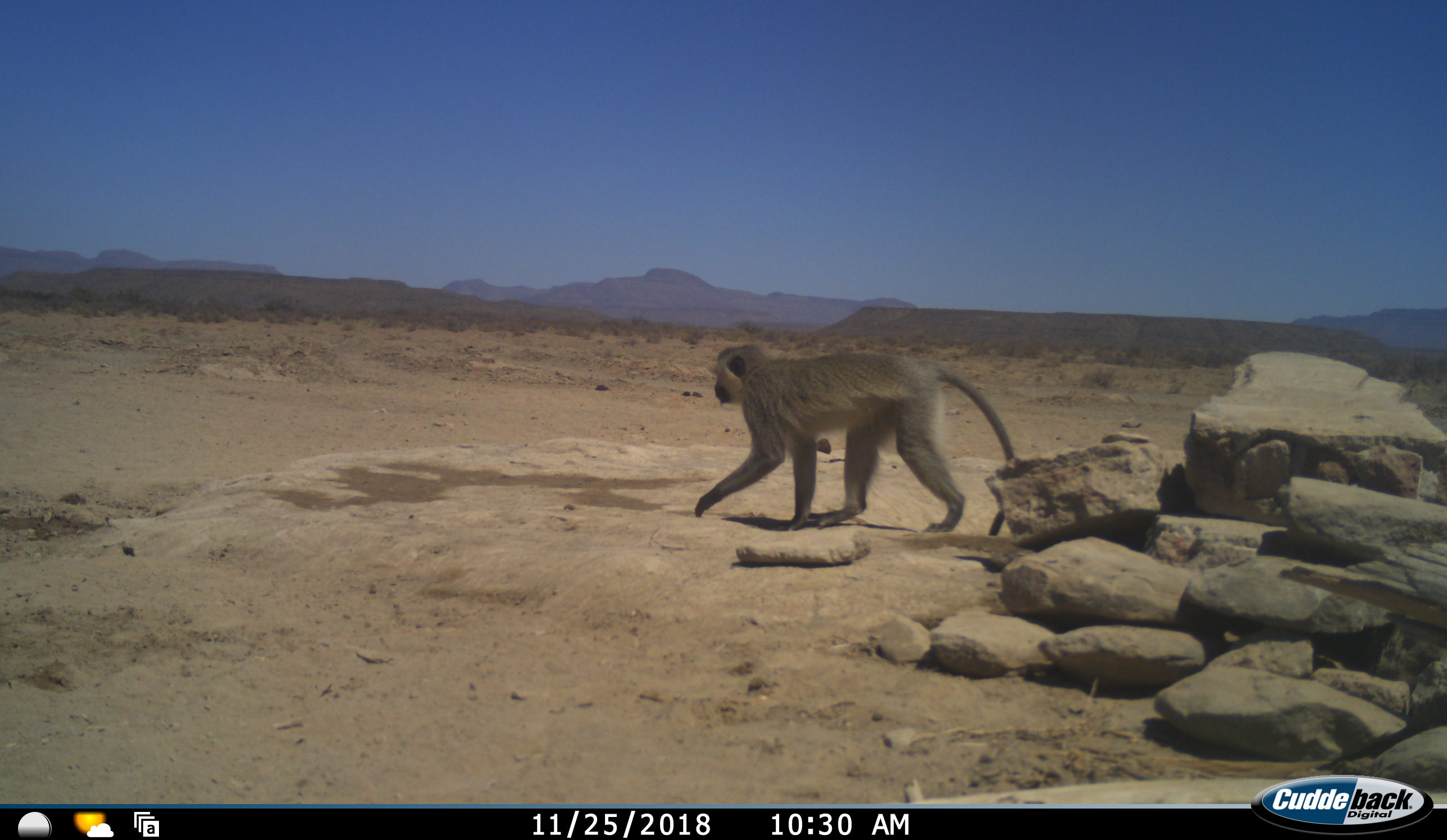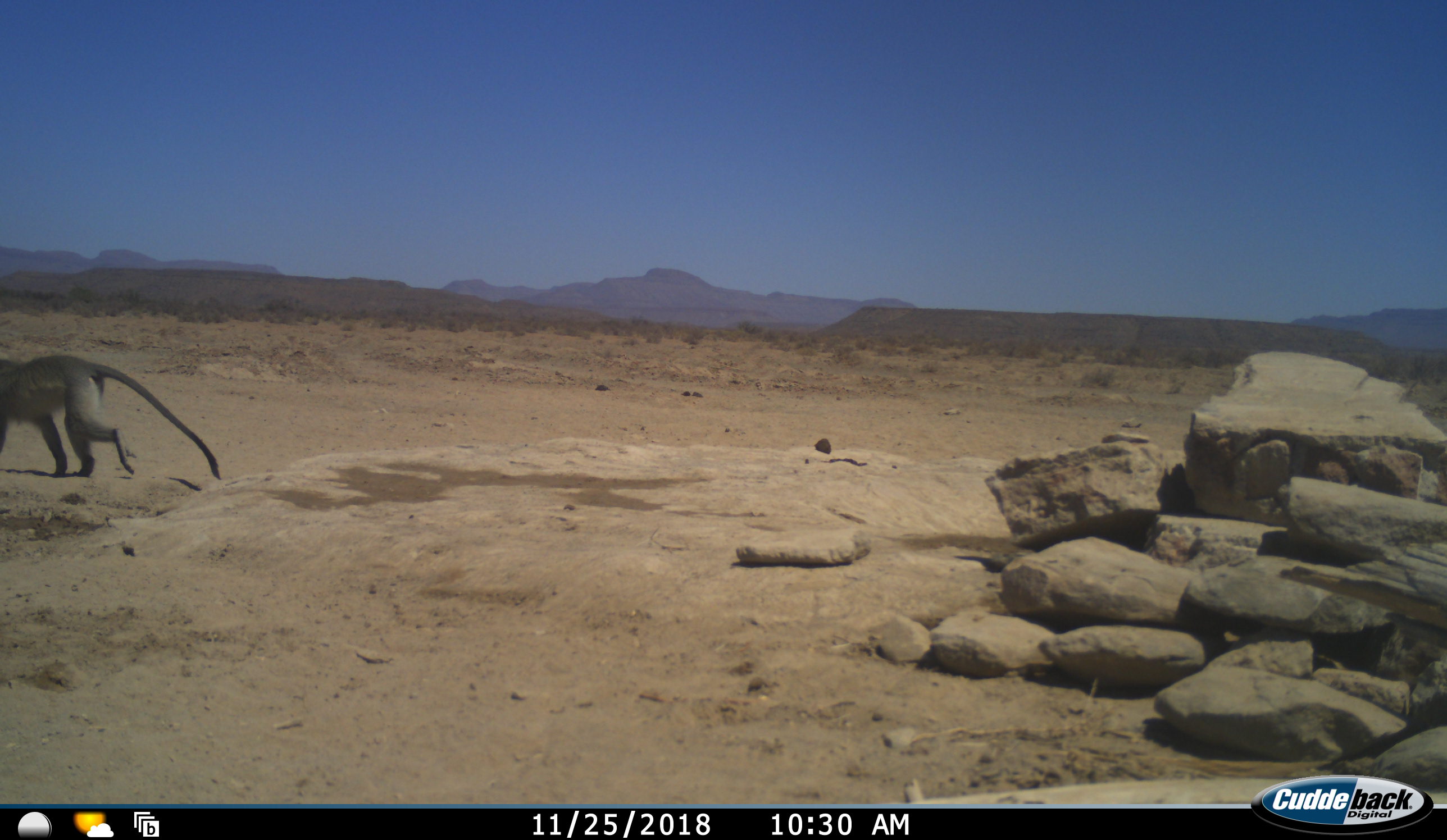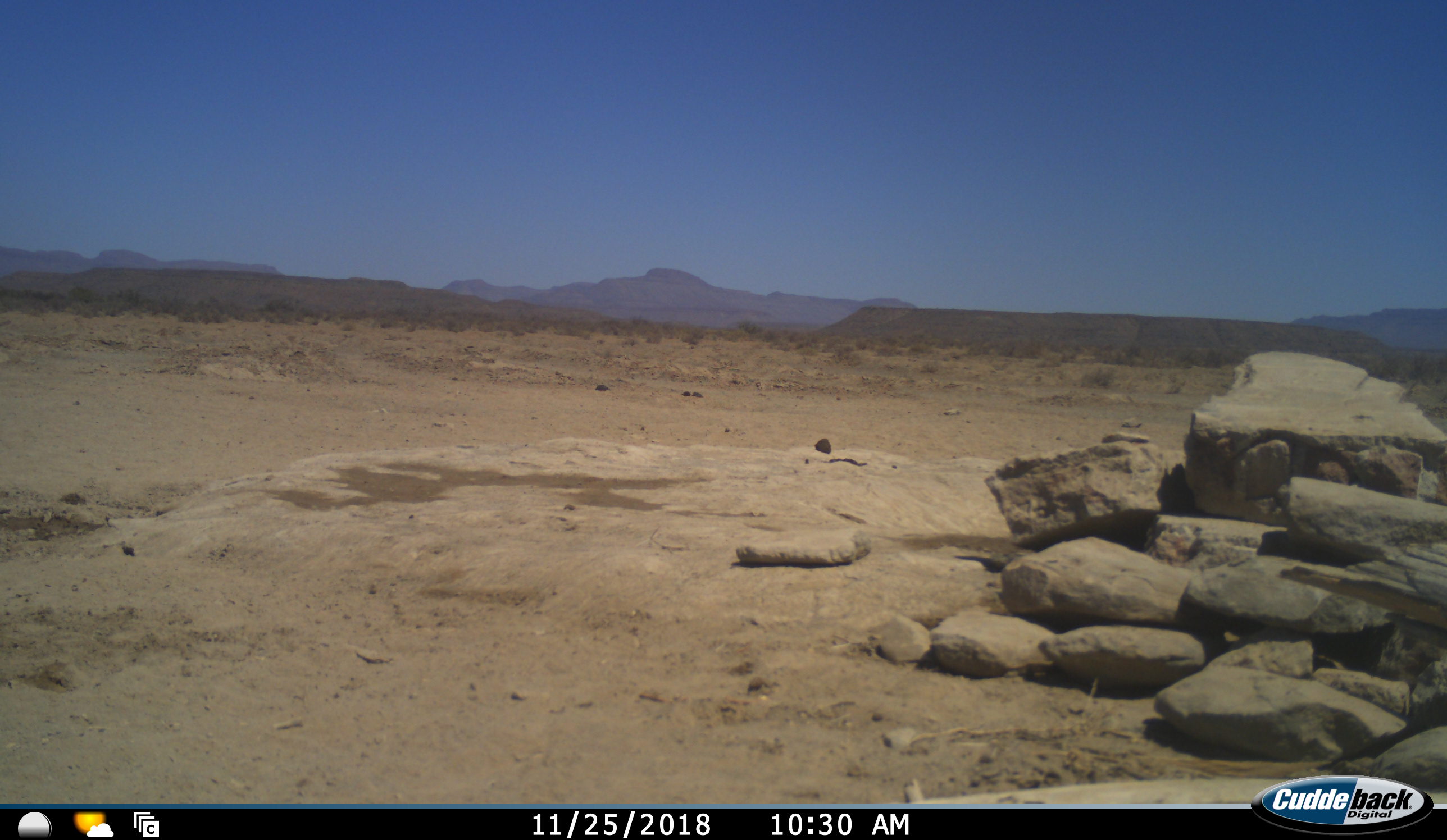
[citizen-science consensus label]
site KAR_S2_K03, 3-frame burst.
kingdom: Animalia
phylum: Chordata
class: Mammalia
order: Primates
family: Cercopithecidae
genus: Chlorocebus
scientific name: Chlorocebus pygerythrus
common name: vervet monkey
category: monkeyvervet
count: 1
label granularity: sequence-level